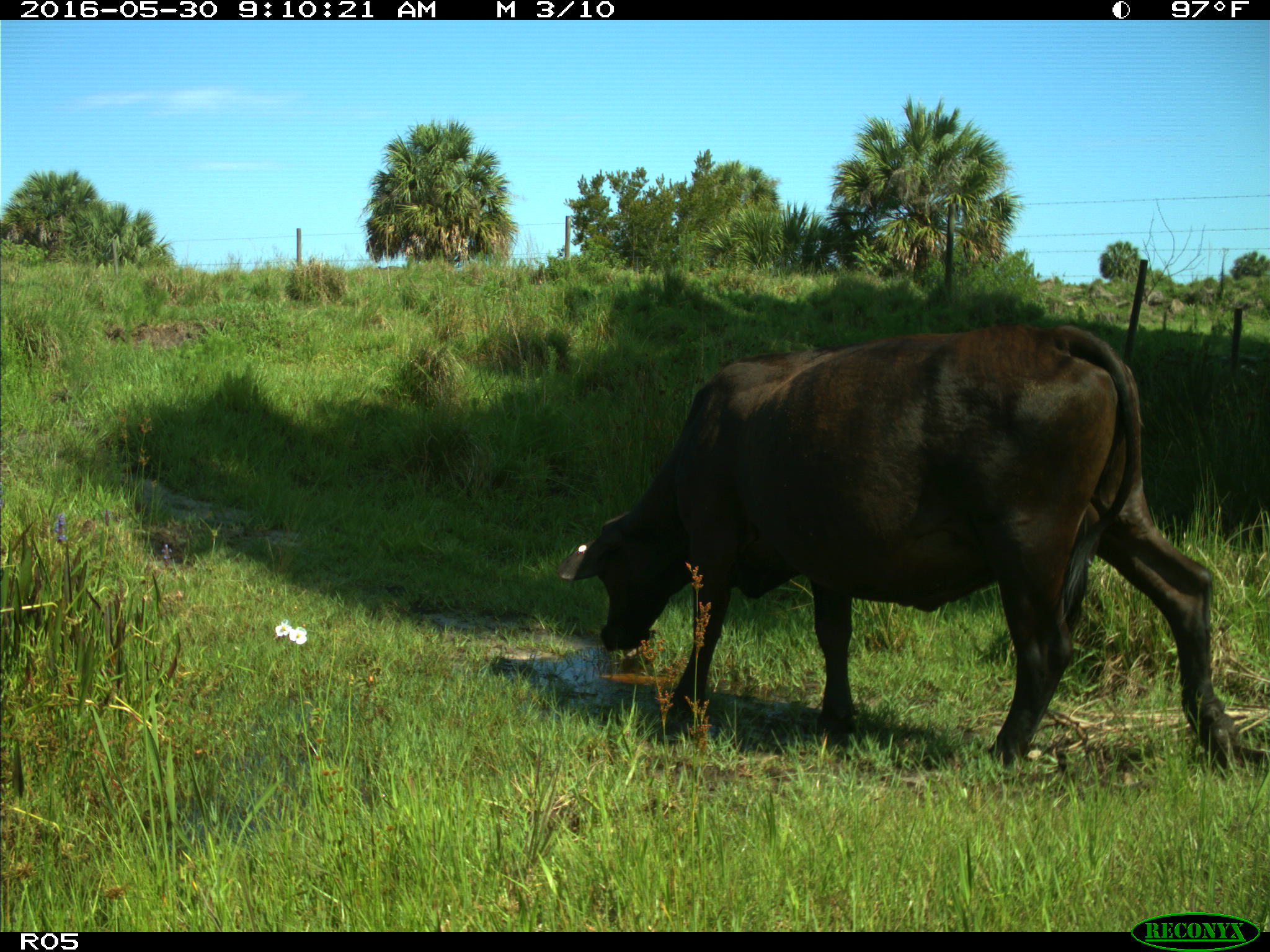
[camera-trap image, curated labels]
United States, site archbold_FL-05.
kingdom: Animalia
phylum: Chordata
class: Mammalia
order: Artiodactyla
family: Bovidae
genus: Bos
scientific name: Bos taurus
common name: domestic cow